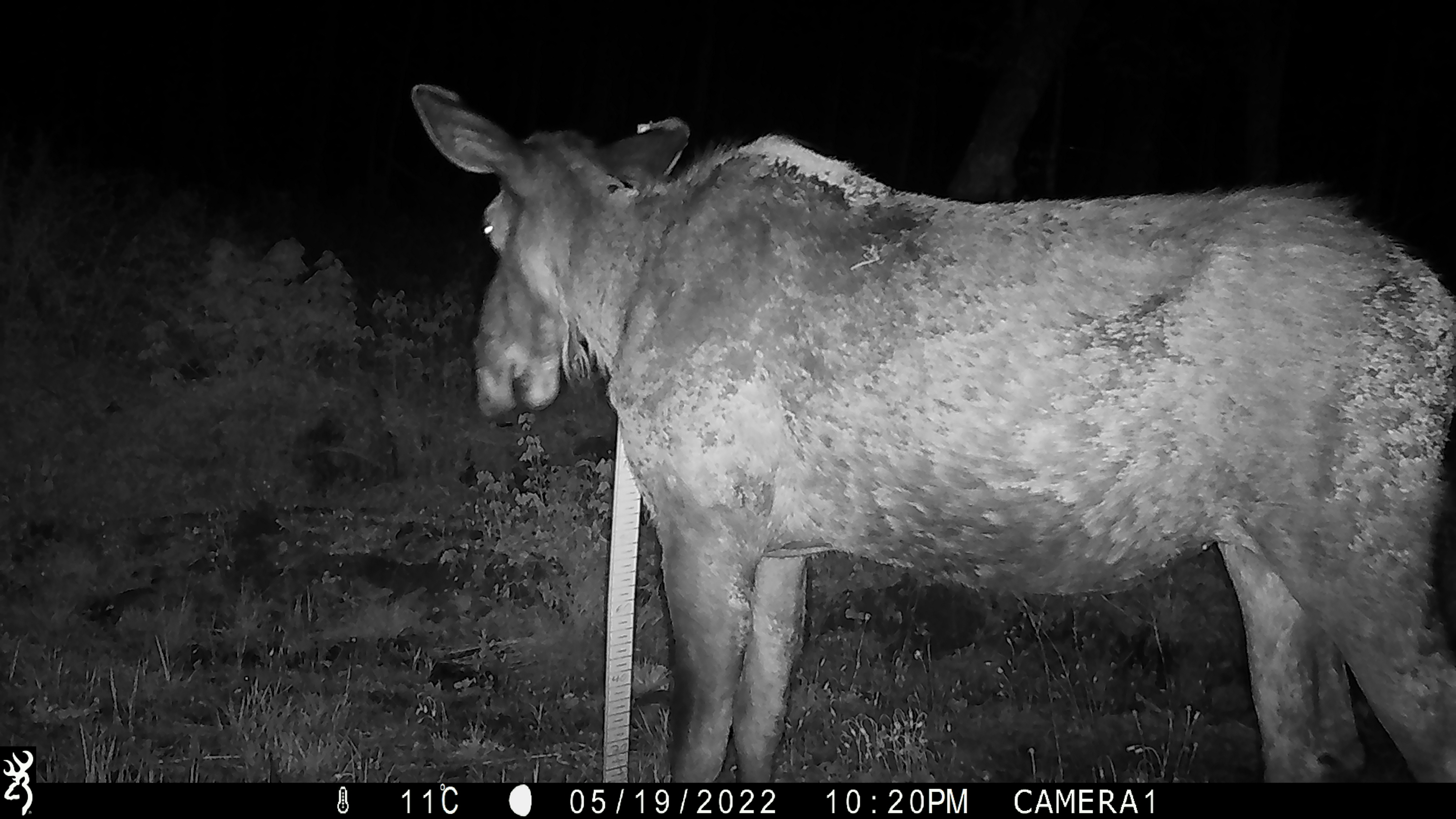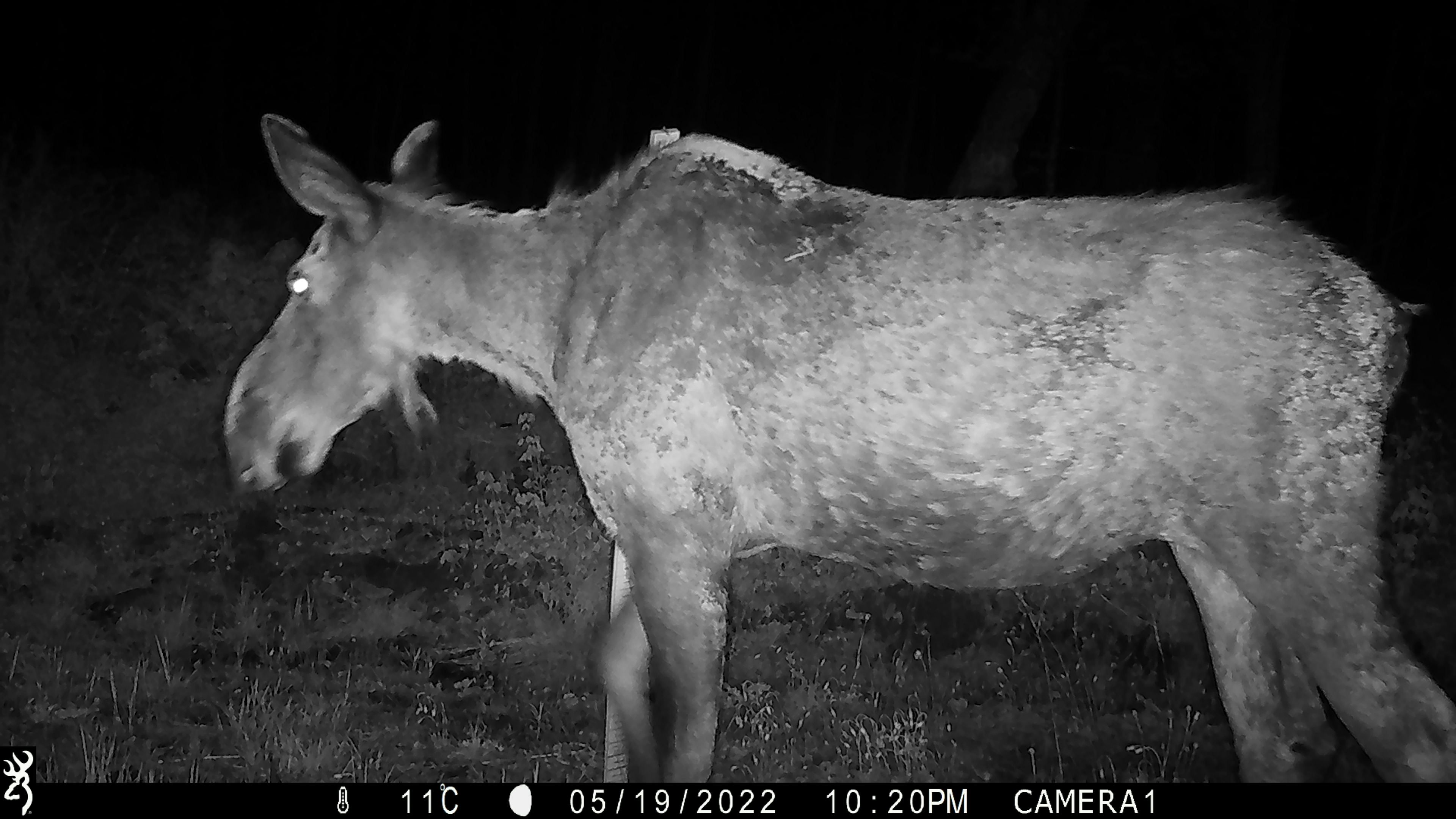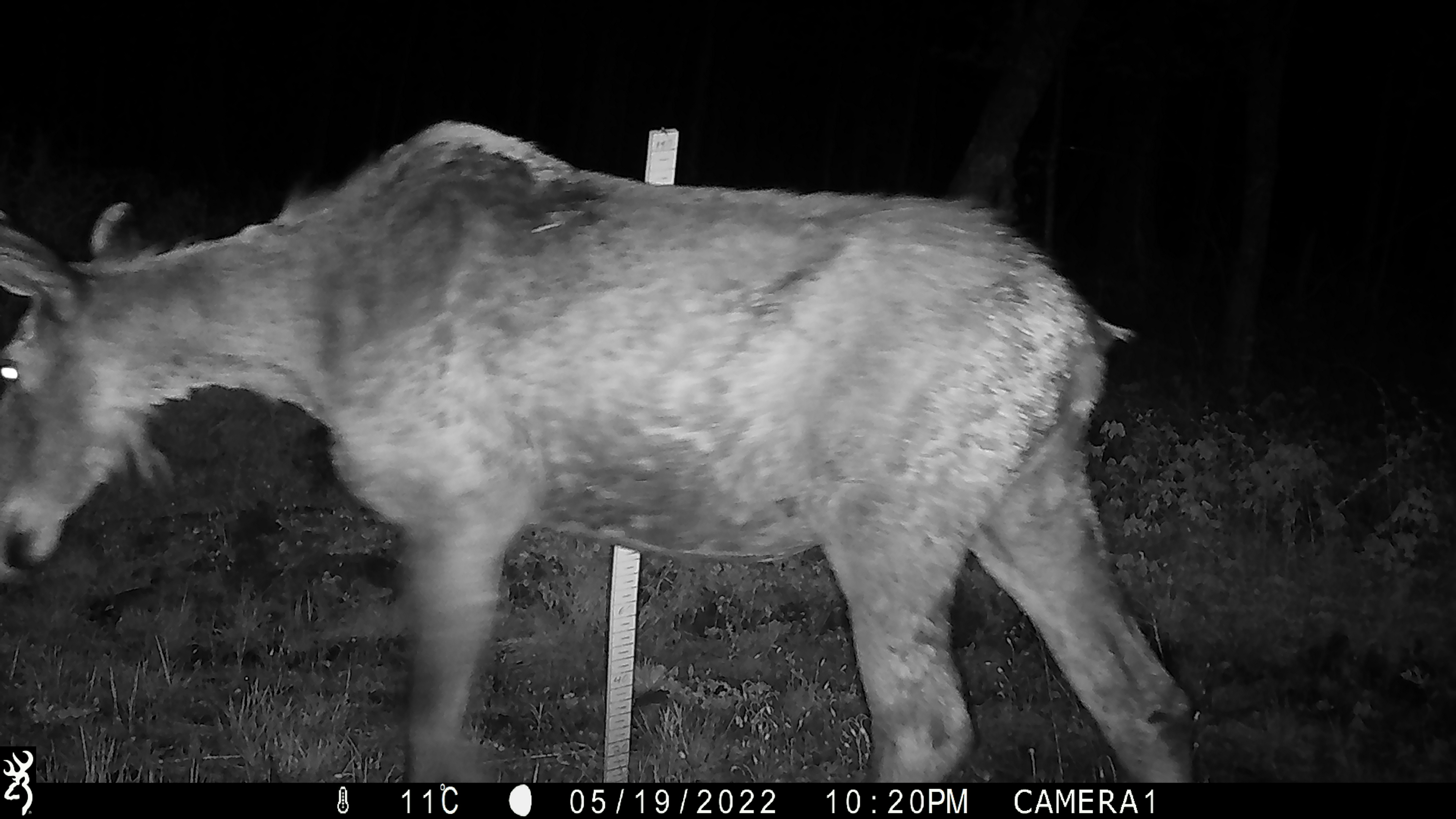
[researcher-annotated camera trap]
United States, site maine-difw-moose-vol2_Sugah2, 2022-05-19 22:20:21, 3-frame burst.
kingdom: Animalia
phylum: Chordata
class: Mammalia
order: Artiodactyla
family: Cervidae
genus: Alces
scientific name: Alces alces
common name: moose